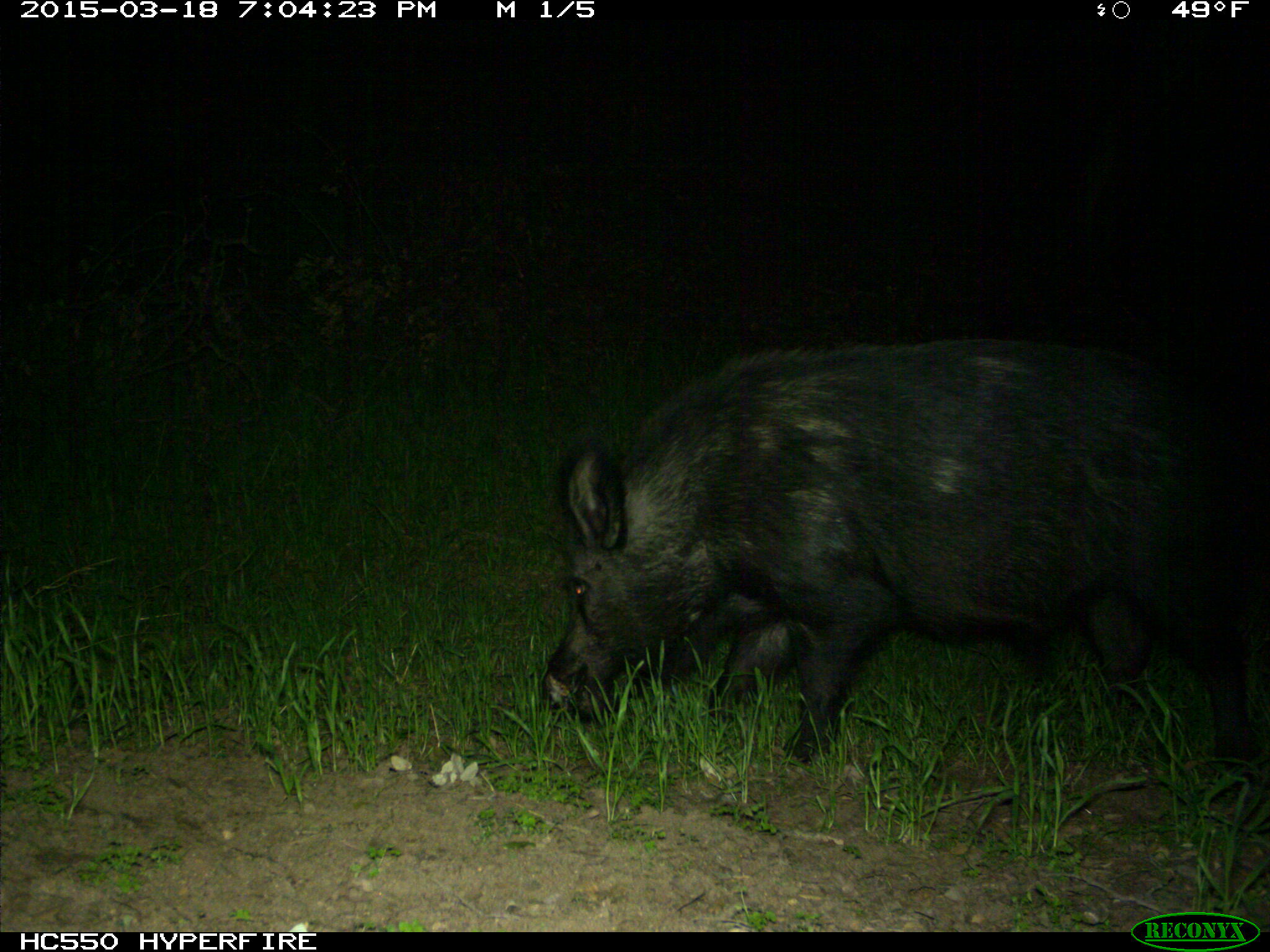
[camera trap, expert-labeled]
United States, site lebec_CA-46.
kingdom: Animalia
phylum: Chordata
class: Mammalia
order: Artiodactyla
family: Suidae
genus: Sus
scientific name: Sus scrofa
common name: wild boar